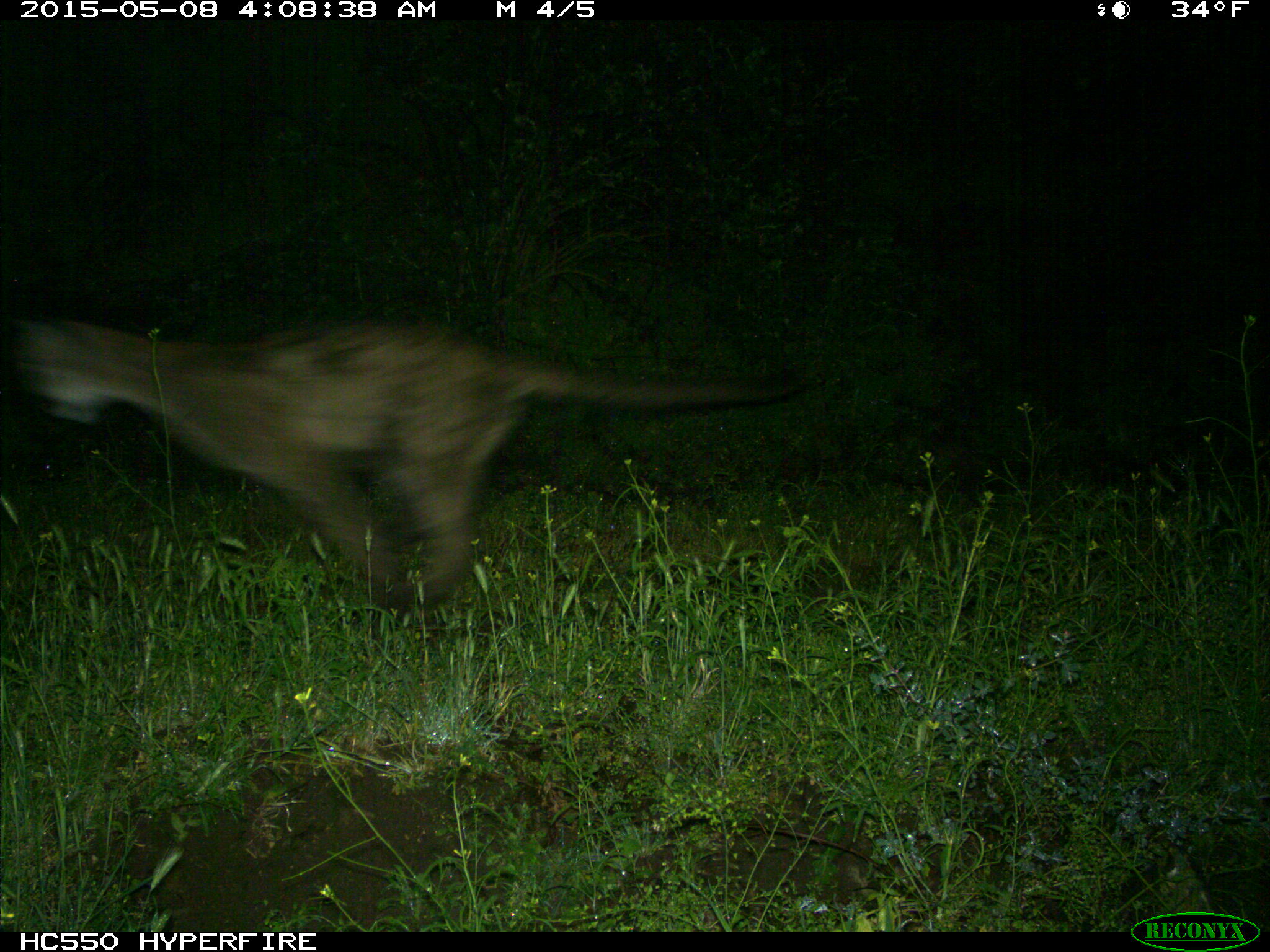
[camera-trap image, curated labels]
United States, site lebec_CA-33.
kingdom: Animalia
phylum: Chordata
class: Mammalia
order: Carnivora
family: Felidae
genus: Puma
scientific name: Puma concolor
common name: mountain lion